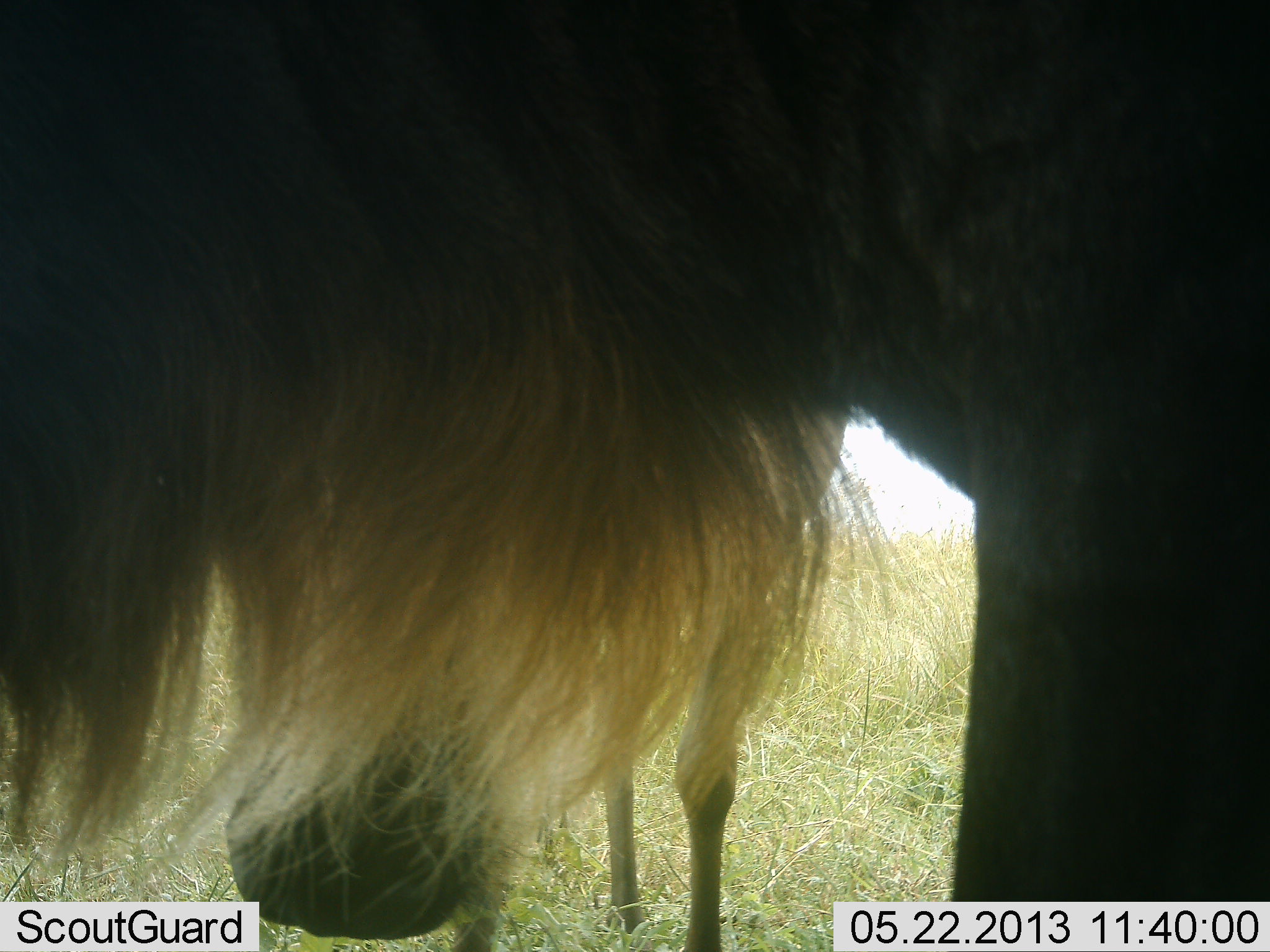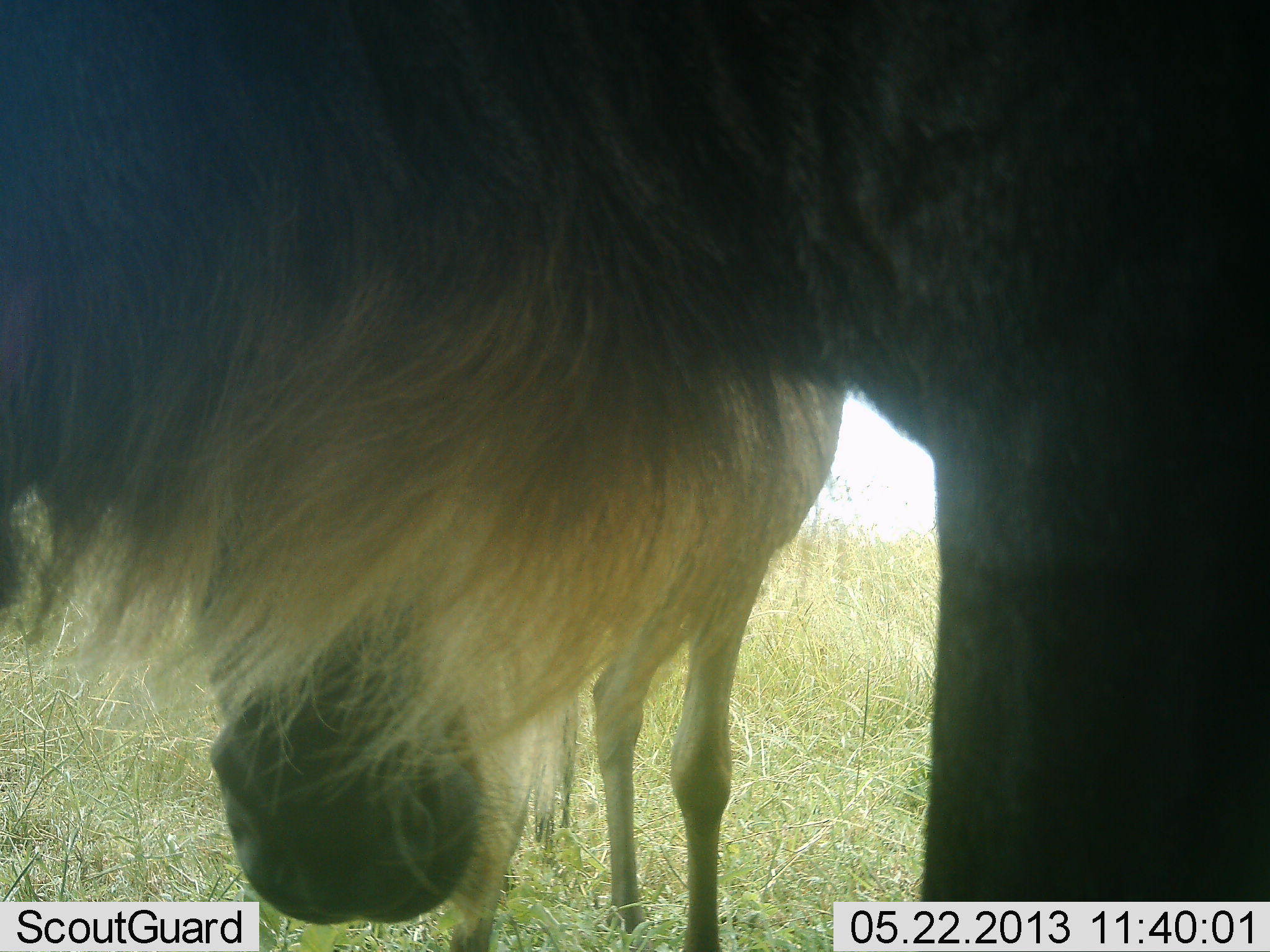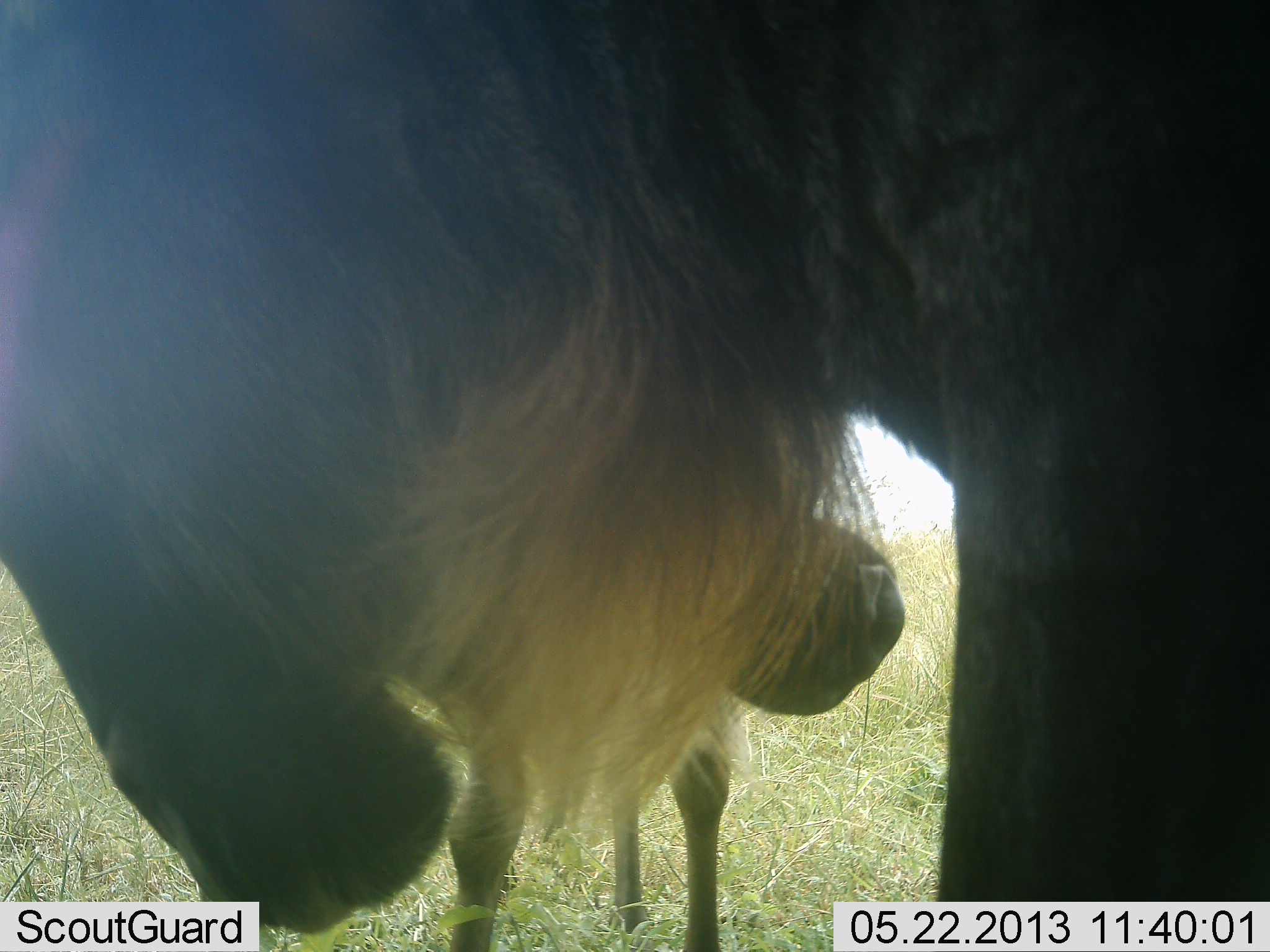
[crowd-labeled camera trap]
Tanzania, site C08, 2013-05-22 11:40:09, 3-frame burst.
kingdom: Animalia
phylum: Chordata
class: Mammalia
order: Artiodactyla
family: Bovidae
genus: Connochaetes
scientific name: Connochaetes taurinus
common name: blue wildebeest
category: wildebeest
Wildebeest (blue wildebeest) (Connochaetes taurinus), count 2. Behavior (volunteer vote fractions): standing 90%, resting 0%, moving 0%, interacting 10%. Young present (vote fraction): 40%. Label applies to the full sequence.